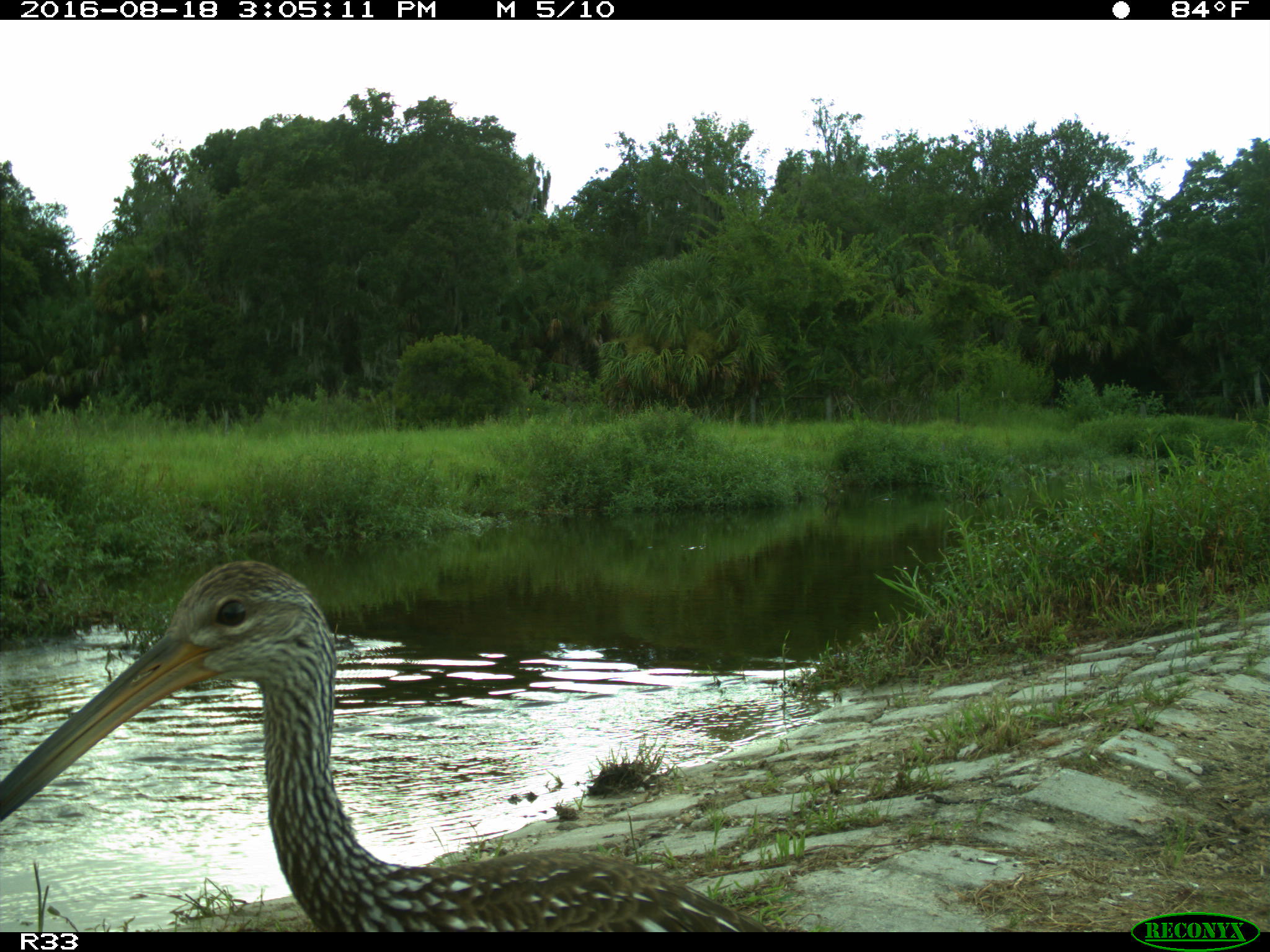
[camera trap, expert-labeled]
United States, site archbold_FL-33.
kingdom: Animalia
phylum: Chordata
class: Aves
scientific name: Aves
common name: birds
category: unidentified bird